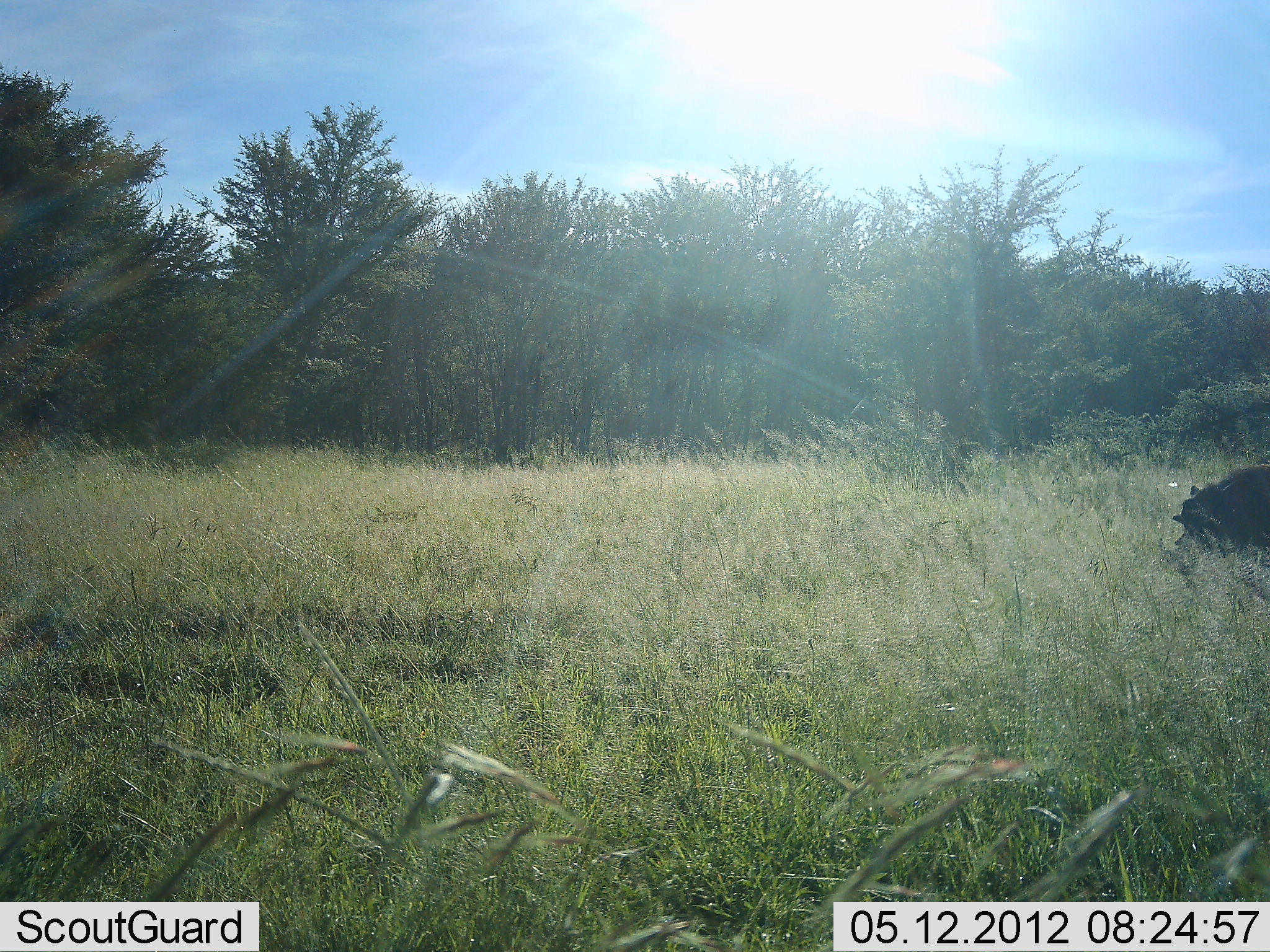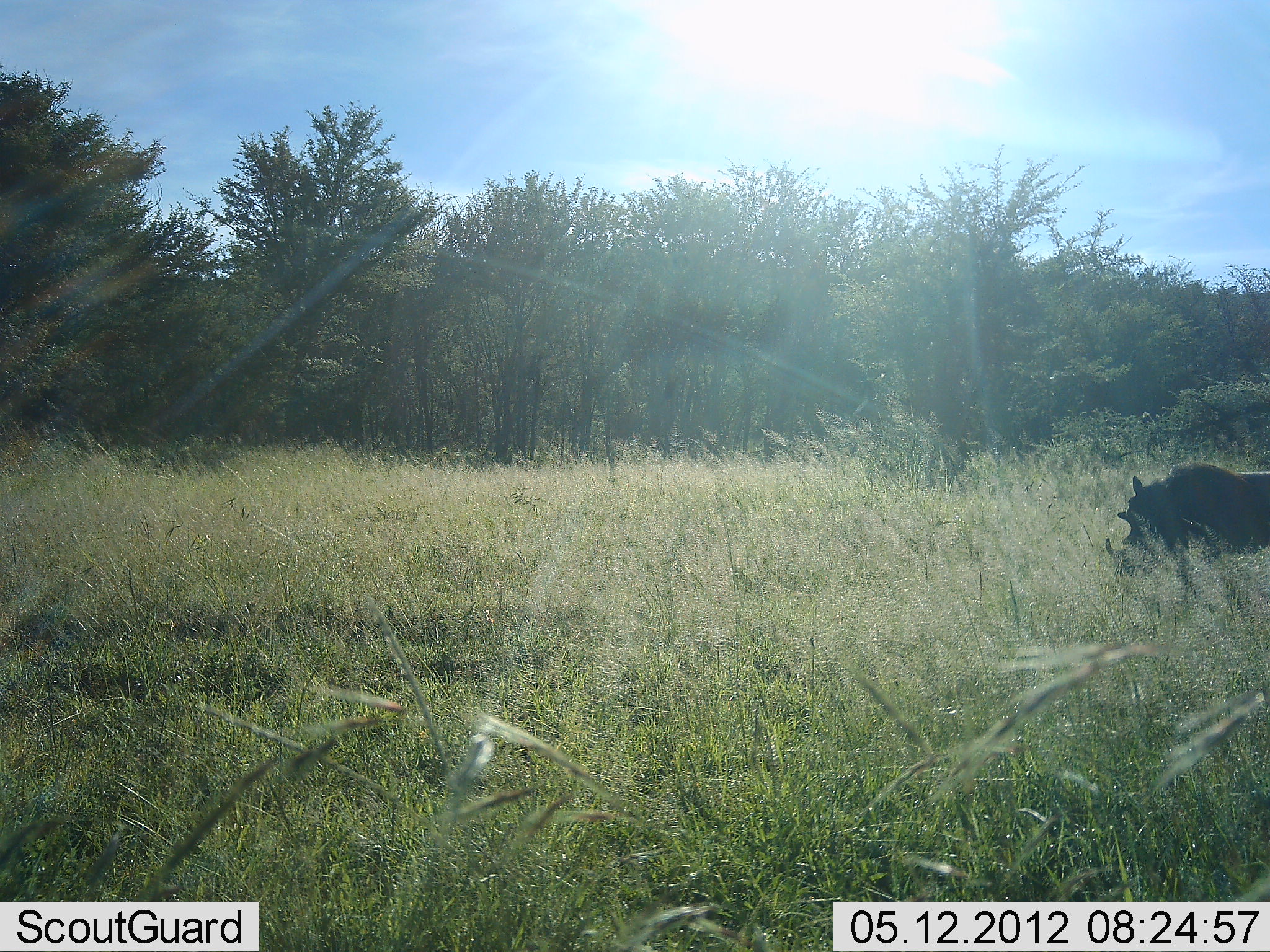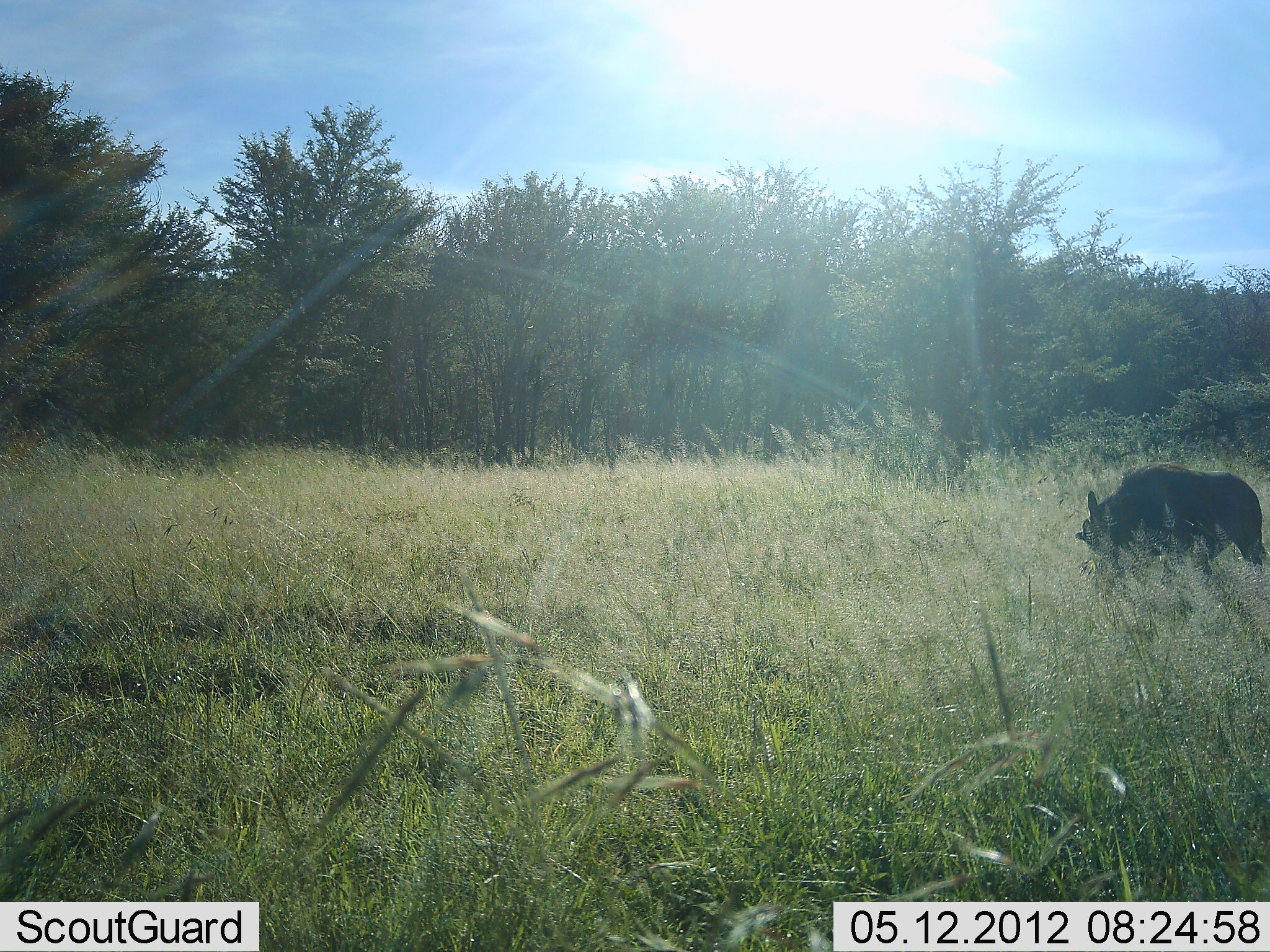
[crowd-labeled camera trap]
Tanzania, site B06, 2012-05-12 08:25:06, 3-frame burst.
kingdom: Animalia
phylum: Chordata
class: Mammalia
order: Artiodactyla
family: Suidae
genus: Phacochoerus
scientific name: Phacochoerus africanus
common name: warthog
Warthog (Phacochoerus africanus), count 1. Behavior (volunteer vote fractions): standing 7%, resting 0%, moving 100%, interacting 0%. Young present (vote fraction): 0%. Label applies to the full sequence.